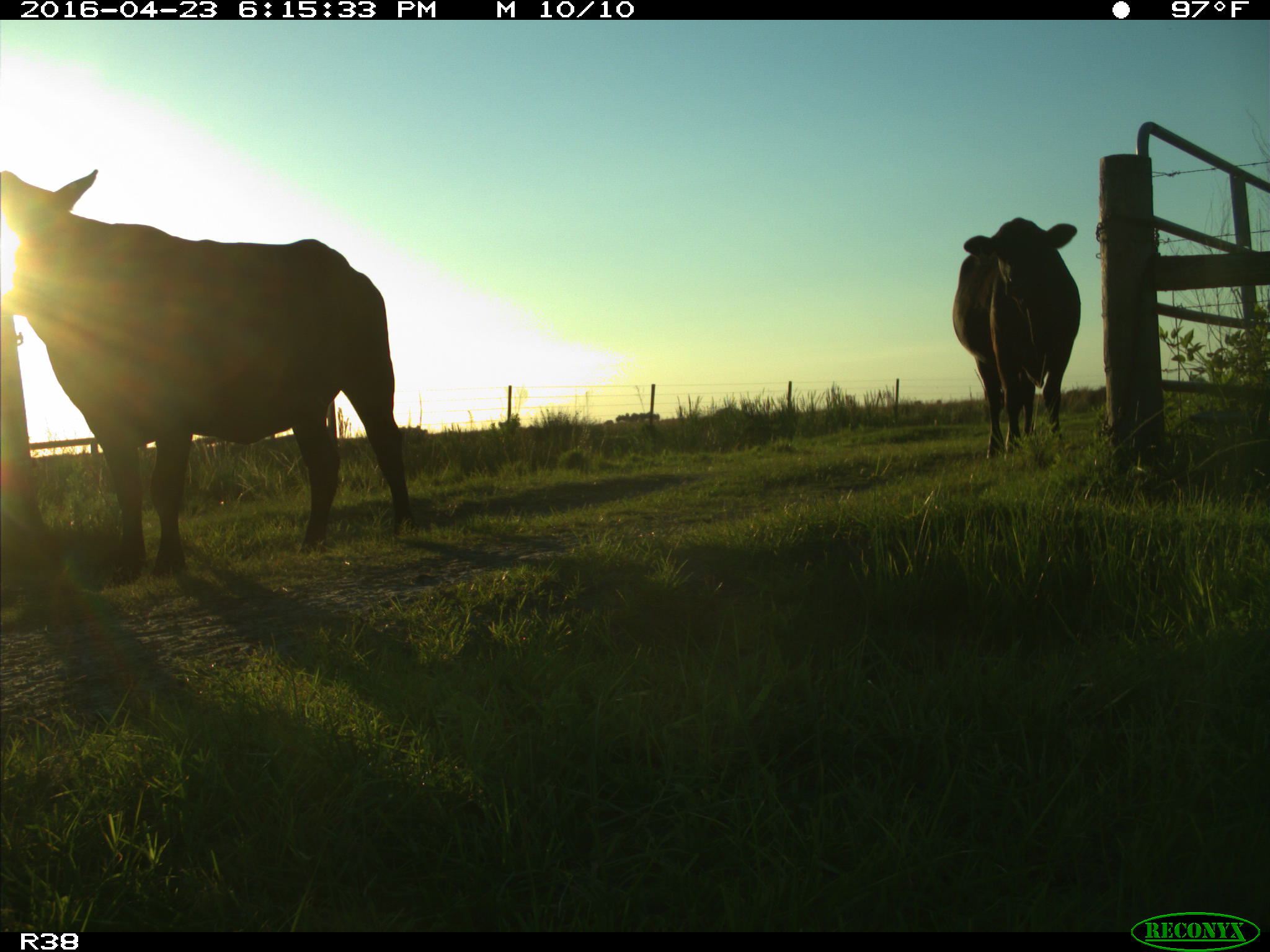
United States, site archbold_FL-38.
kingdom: Animalia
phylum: Chordata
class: Mammalia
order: Artiodactyla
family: Bovidae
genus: Bos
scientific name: Bos taurus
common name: domestic cow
Bos taurus (domestic cow).